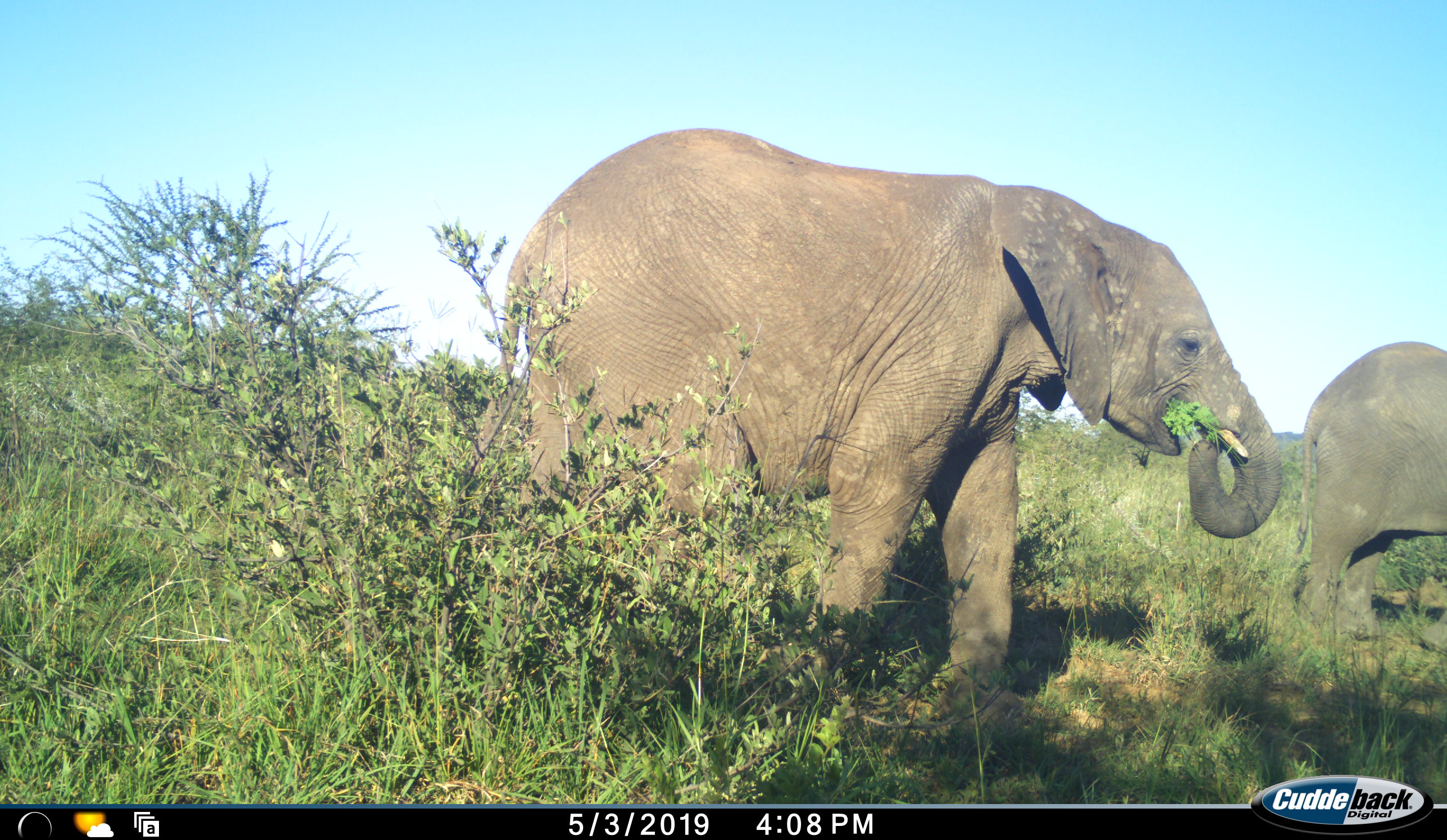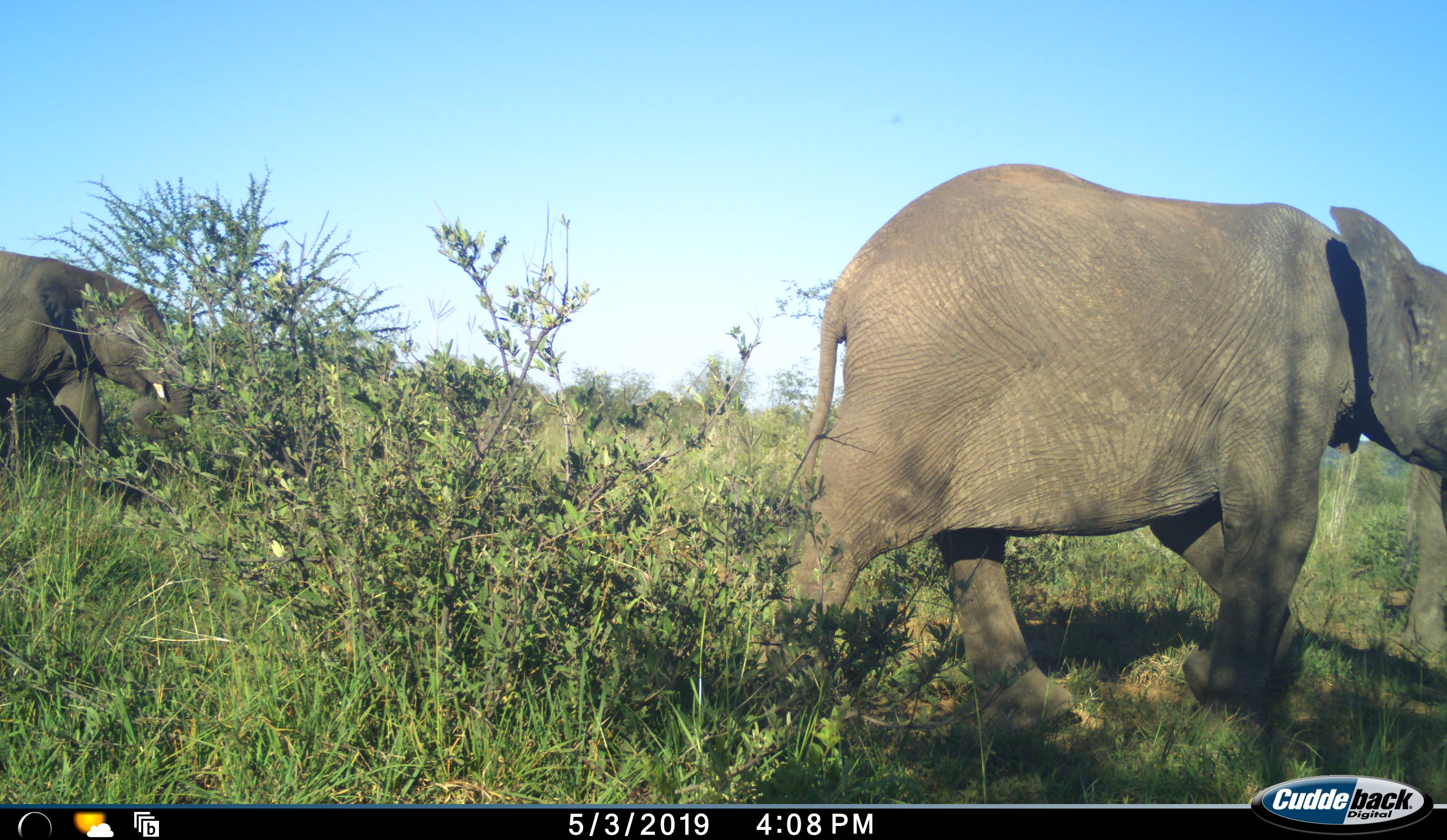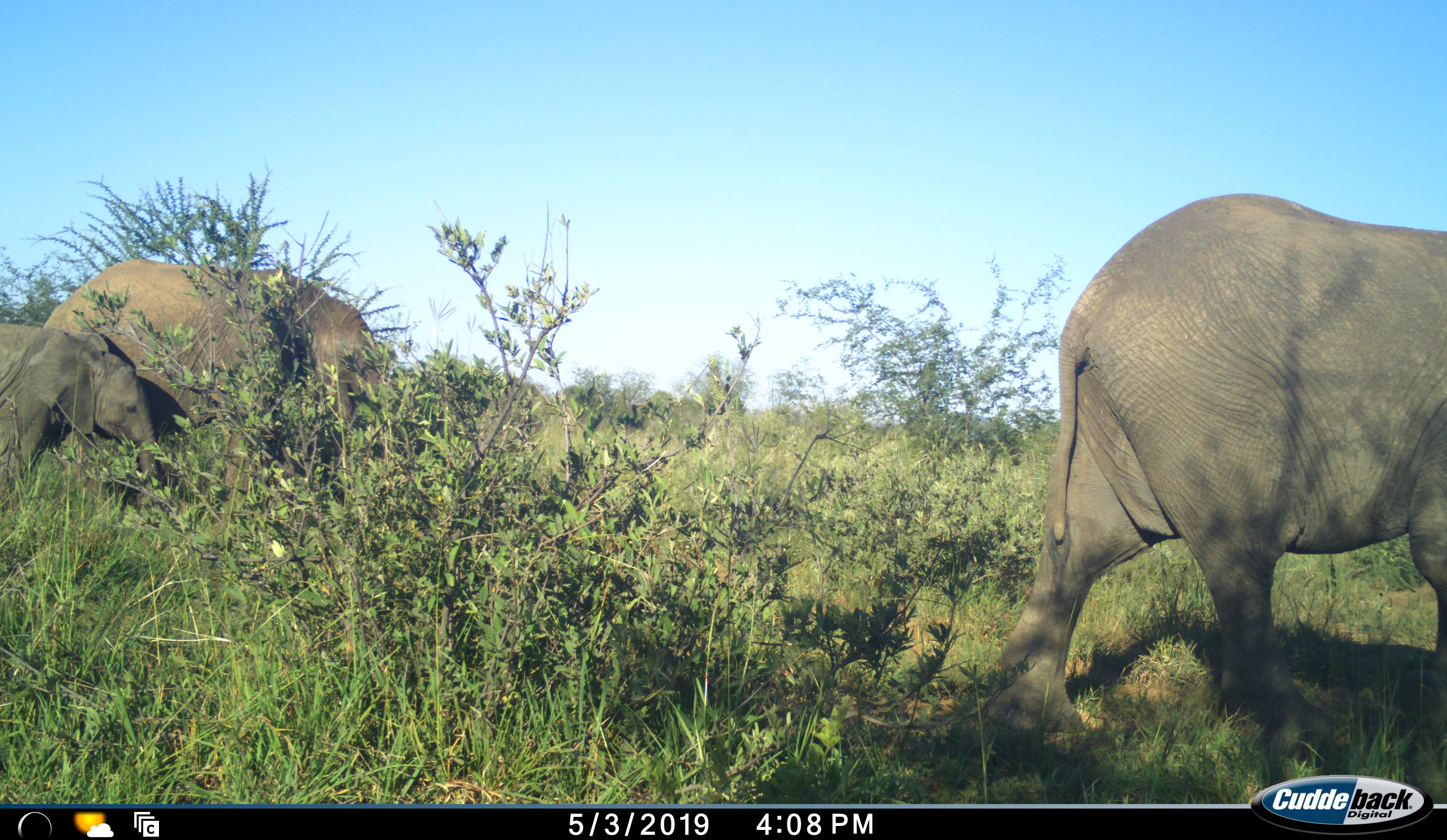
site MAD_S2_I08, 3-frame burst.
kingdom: Animalia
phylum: Chordata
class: Mammalia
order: Proboscidea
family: Elephantidae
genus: Loxodonta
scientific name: Loxodonta africana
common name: african bush elephant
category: elephant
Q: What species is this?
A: Elephant (african bush elephant) (Loxodonta africana).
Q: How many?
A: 4.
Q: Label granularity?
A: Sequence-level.